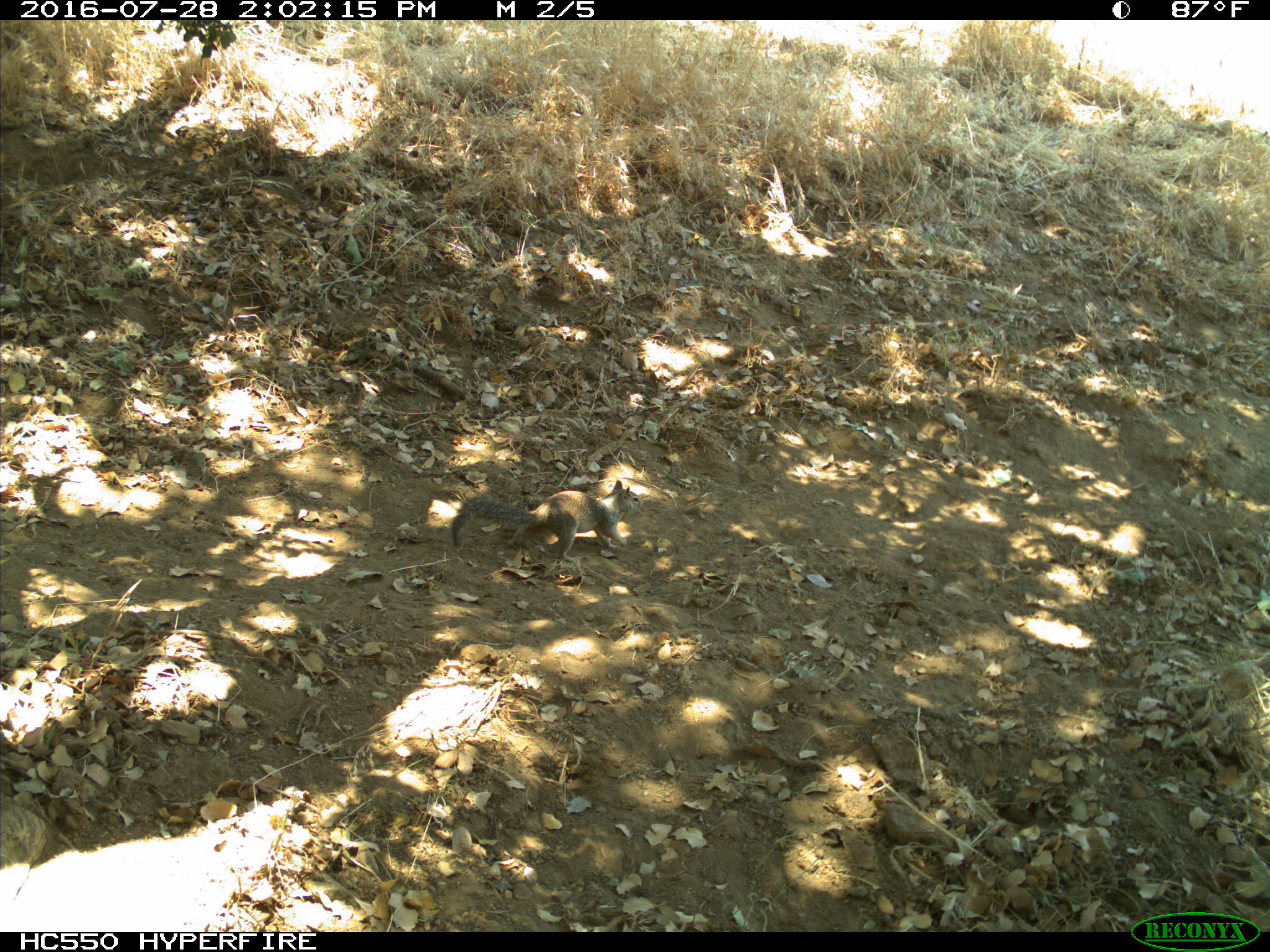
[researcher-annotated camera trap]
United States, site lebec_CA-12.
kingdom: Animalia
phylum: Chordata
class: Mammalia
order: Rodentia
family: Sciuridae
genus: Otospermophilus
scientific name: Otospermophilus beecheyi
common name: california ground squirrel